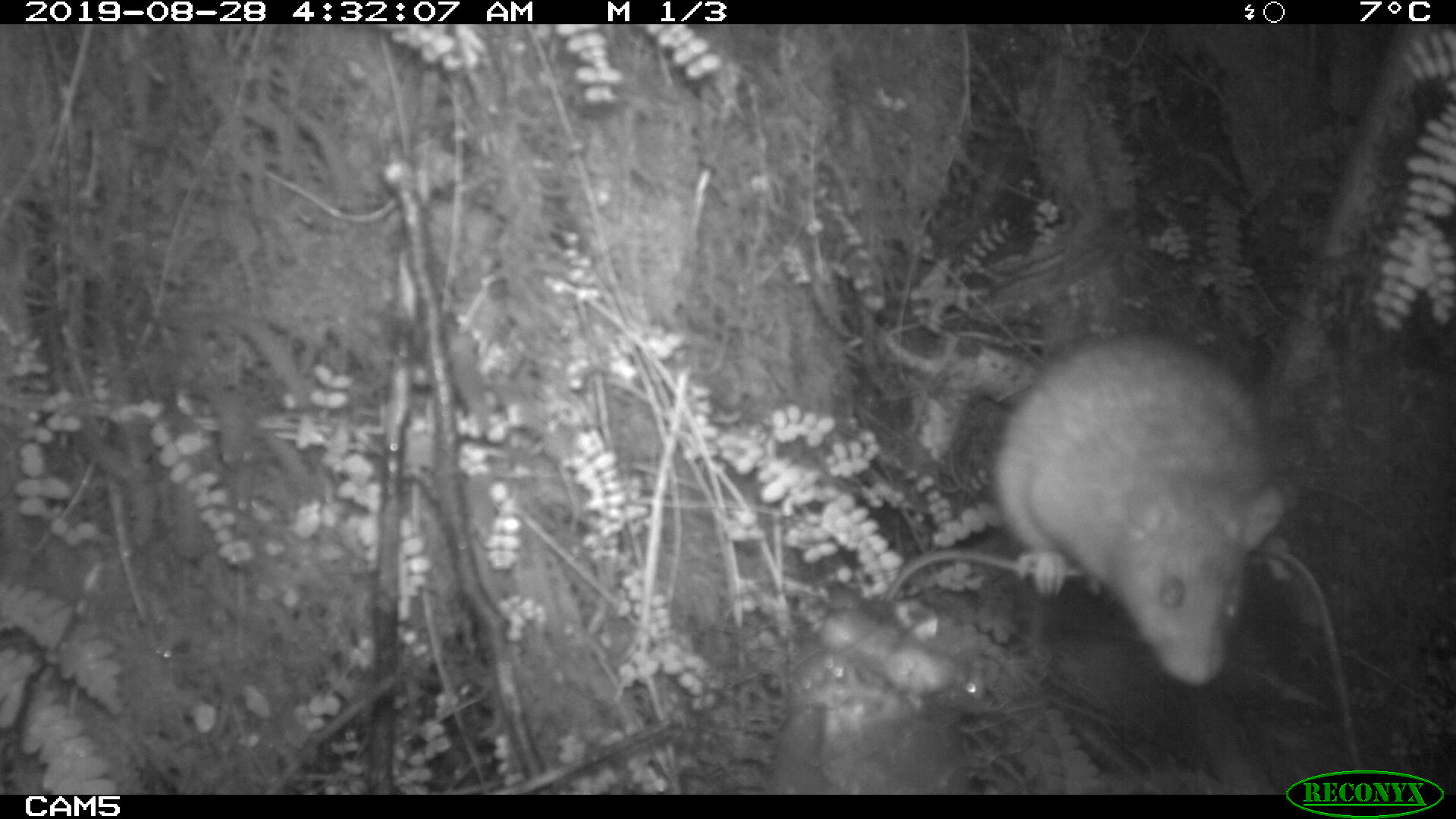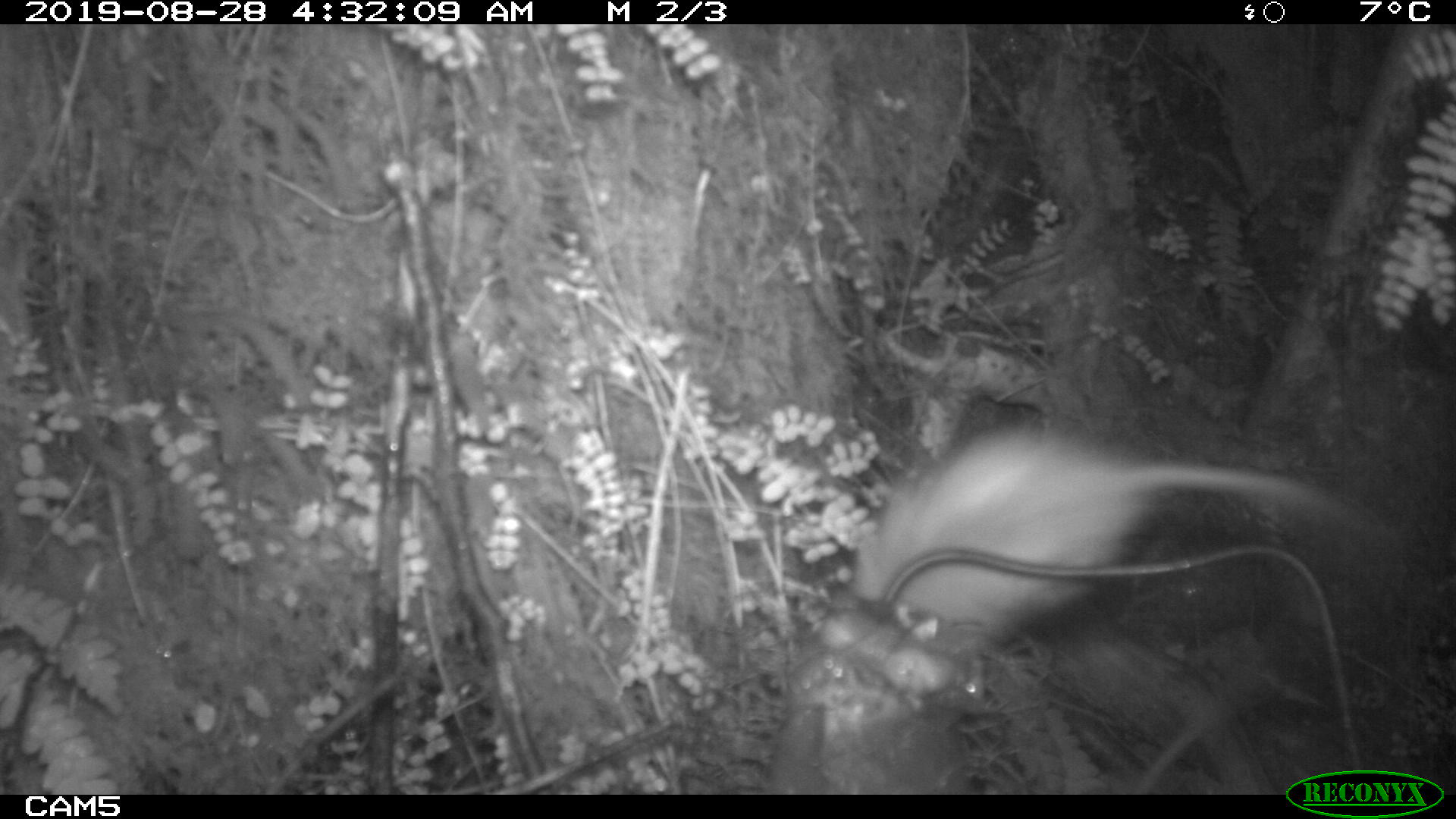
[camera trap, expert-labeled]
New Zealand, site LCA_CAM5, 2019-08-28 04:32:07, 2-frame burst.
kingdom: Animalia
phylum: Chordata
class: Mammalia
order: Rodentia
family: Muridae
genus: Rattus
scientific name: Rattus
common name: rat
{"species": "rat (Rattus)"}